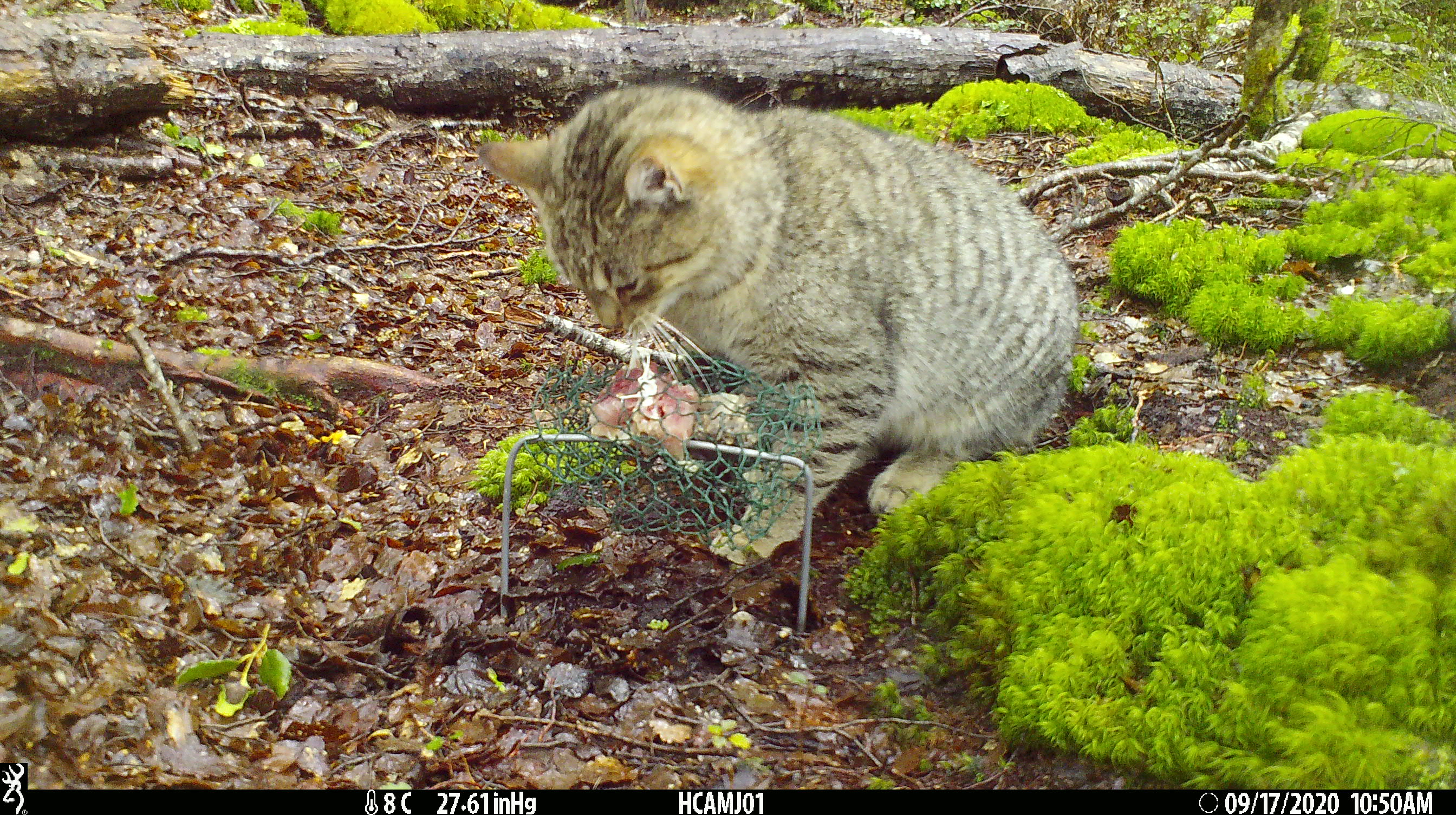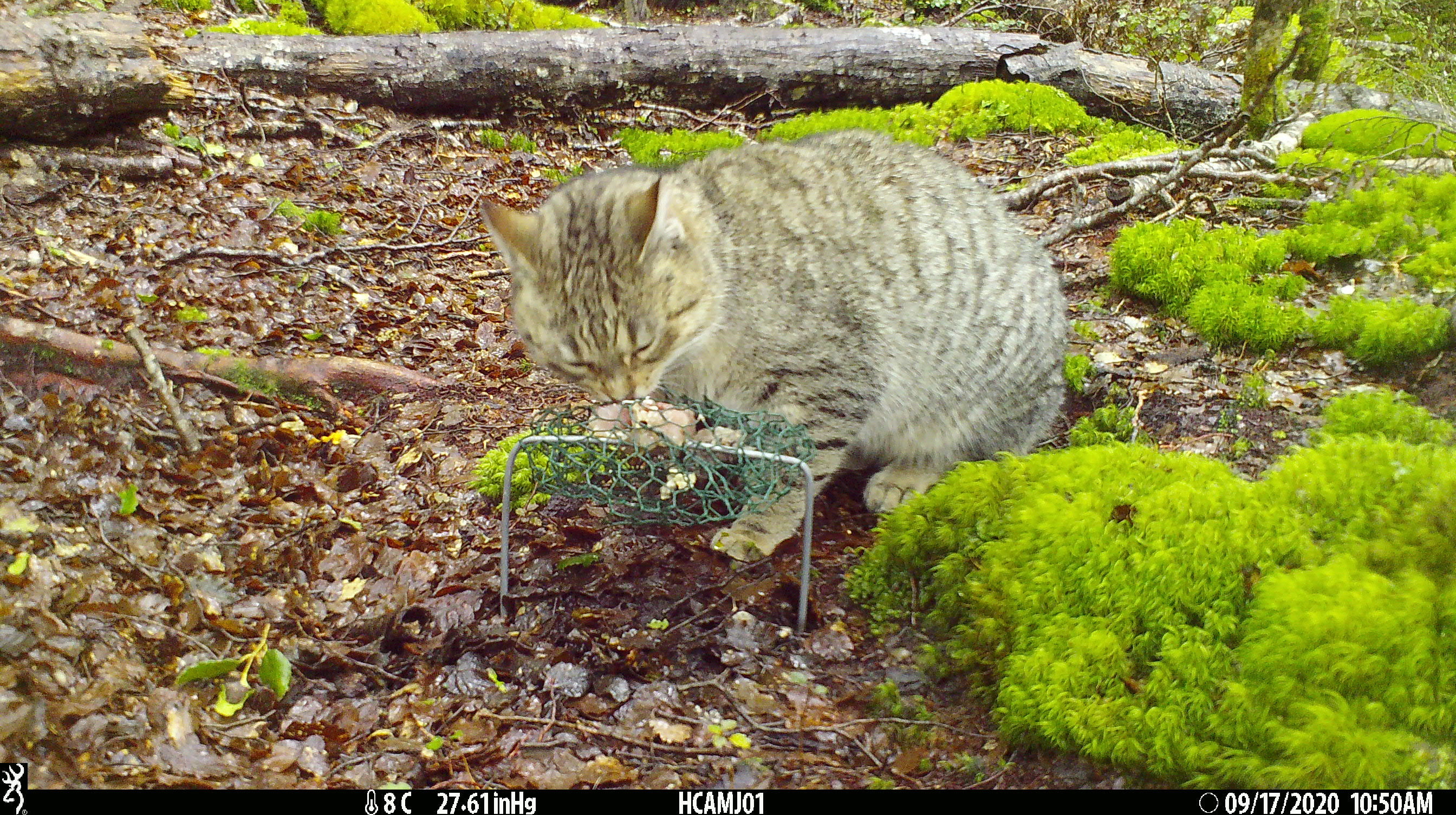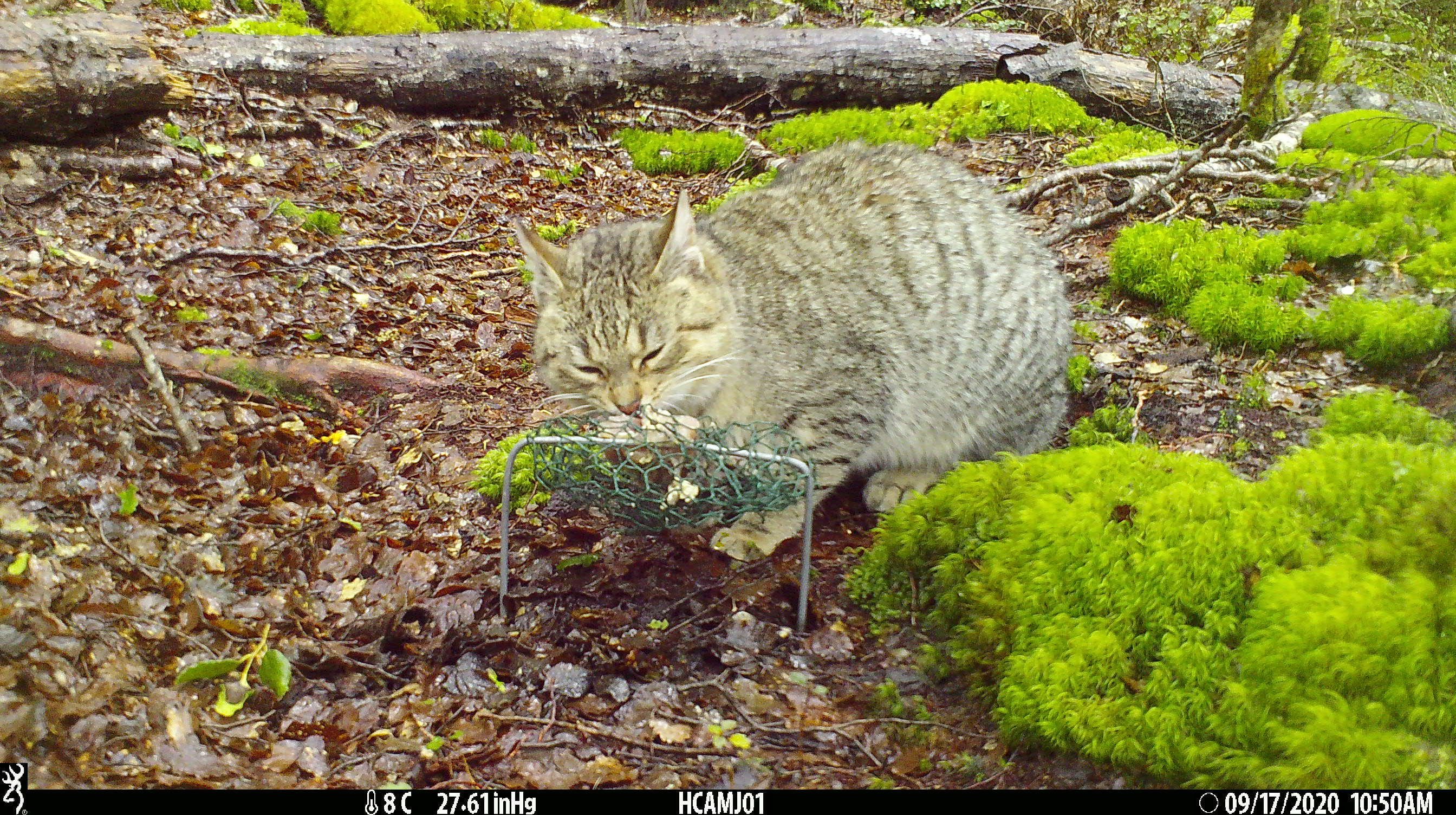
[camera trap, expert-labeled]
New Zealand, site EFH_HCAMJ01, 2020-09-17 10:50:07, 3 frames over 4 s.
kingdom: Animalia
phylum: Chordata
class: Mammalia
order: Carnivora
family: Felidae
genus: Felis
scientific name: Felis catus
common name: domestic cat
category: cat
Cat (domestic cat) (Felis catus).